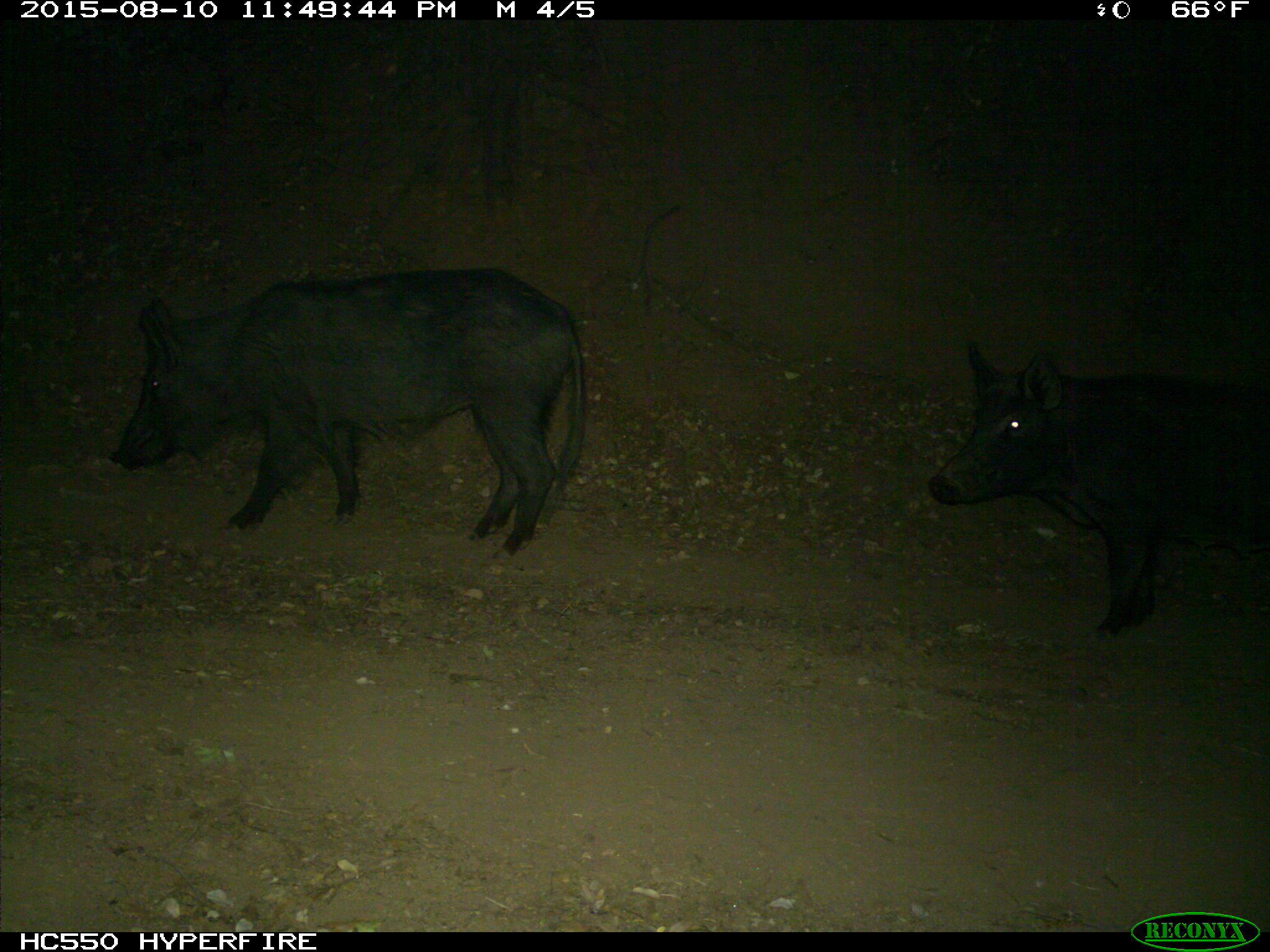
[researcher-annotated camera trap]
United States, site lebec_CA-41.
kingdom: Animalia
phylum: Chordata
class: Mammalia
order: Artiodactyla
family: Suidae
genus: Sus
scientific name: Sus scrofa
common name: wild boar